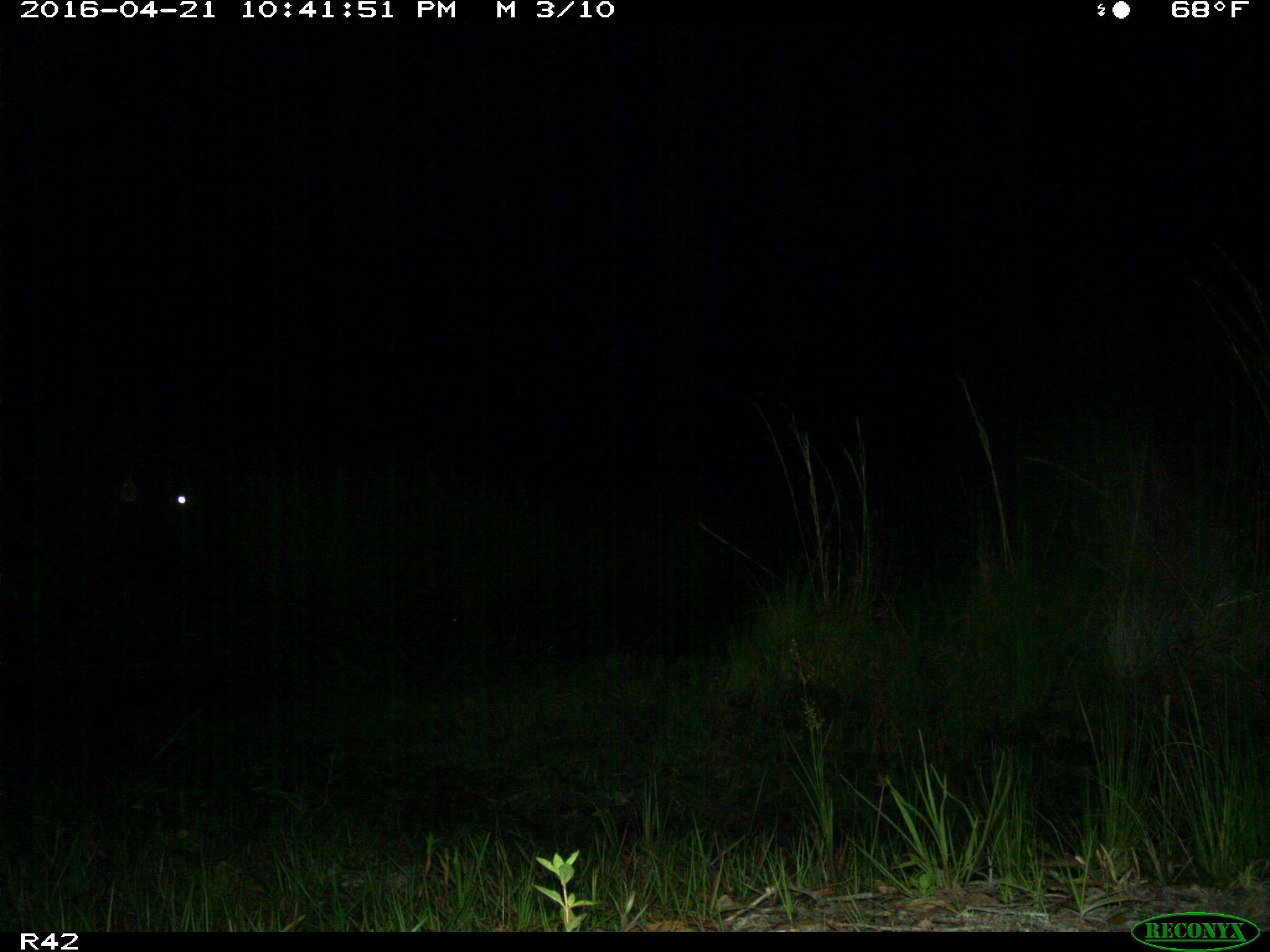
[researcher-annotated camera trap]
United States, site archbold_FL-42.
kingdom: Animalia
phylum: Chordata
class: Mammalia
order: Artiodactyla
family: Bovidae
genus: Bos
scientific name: Bos taurus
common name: domestic cow